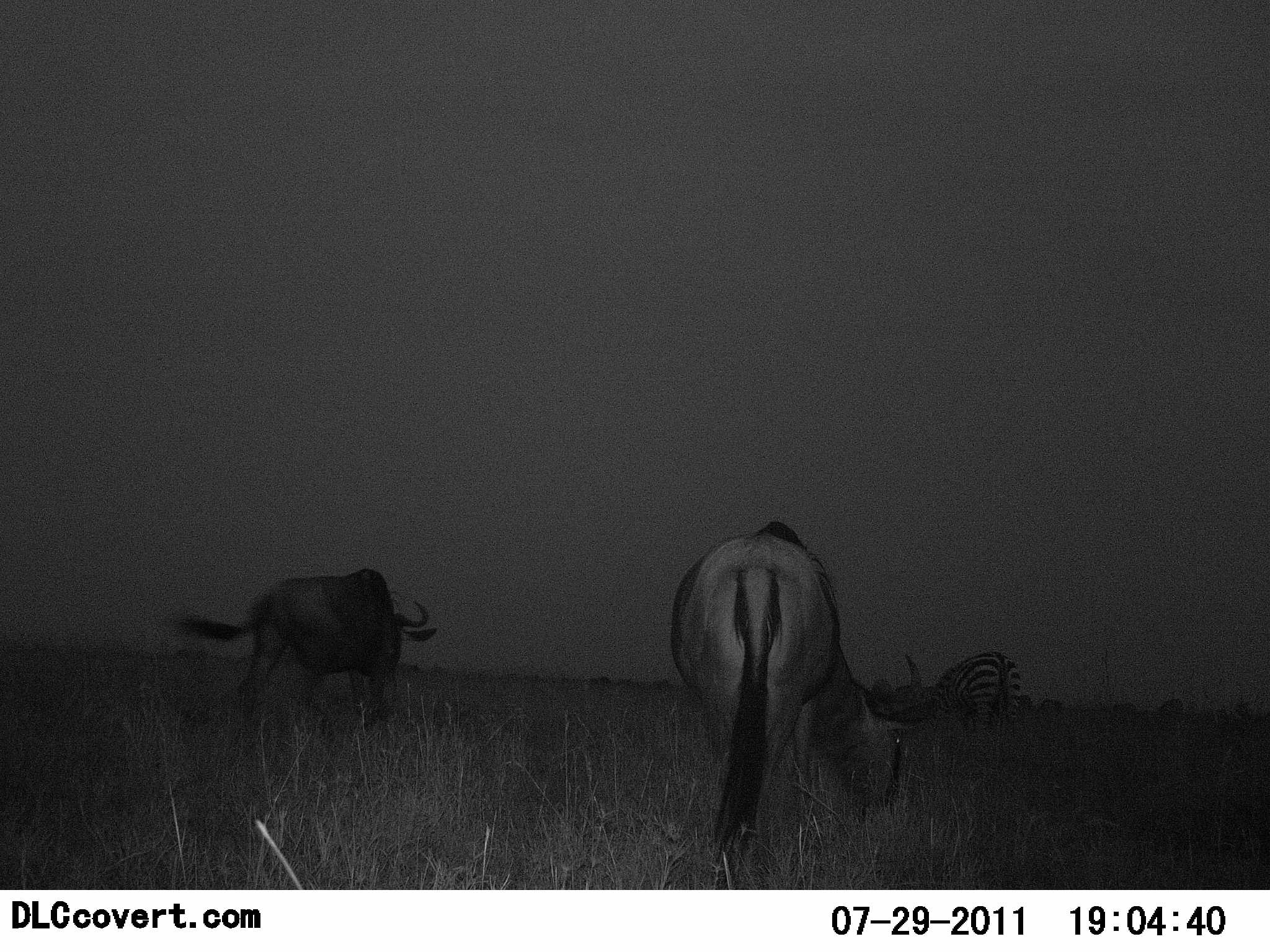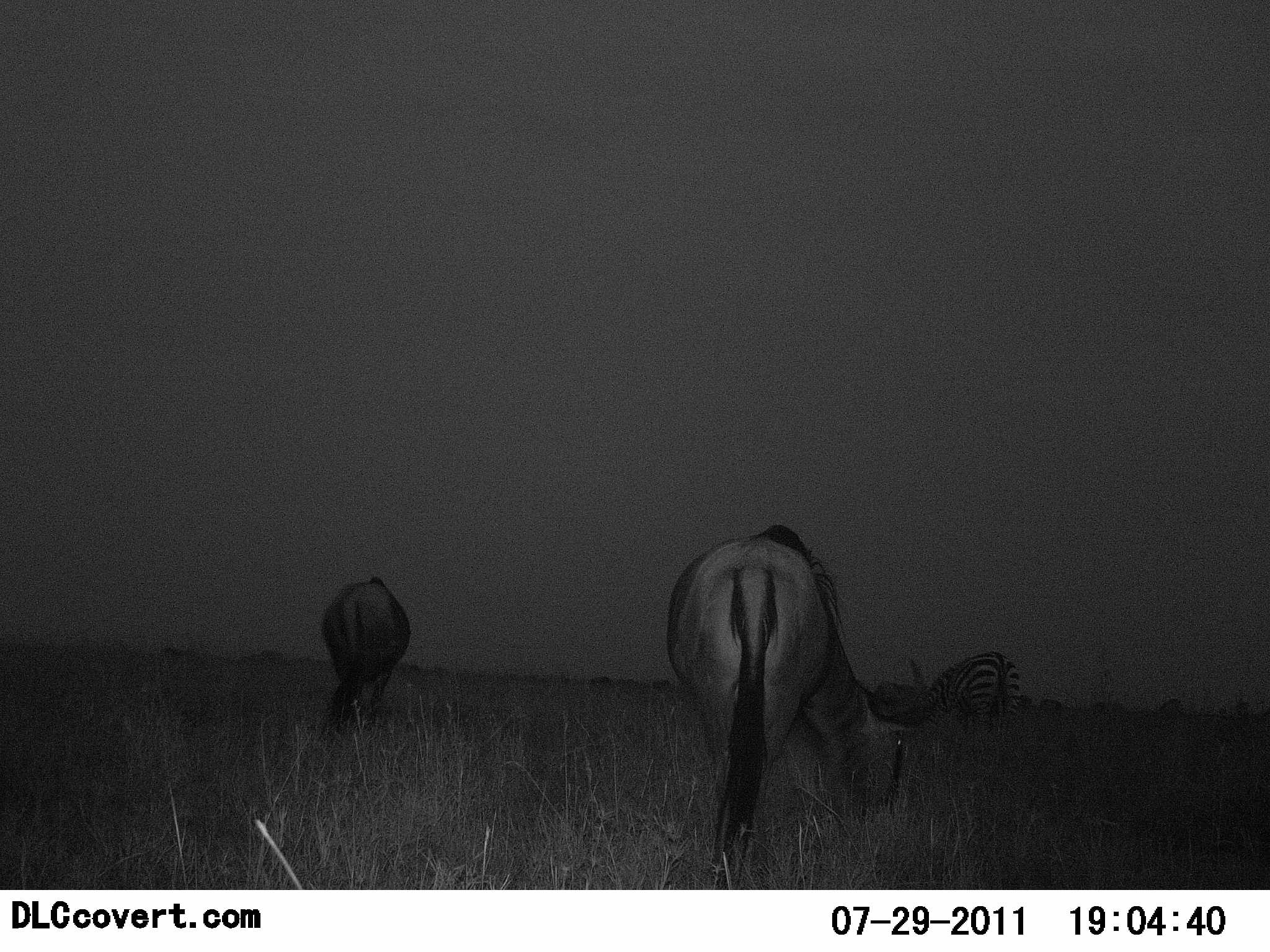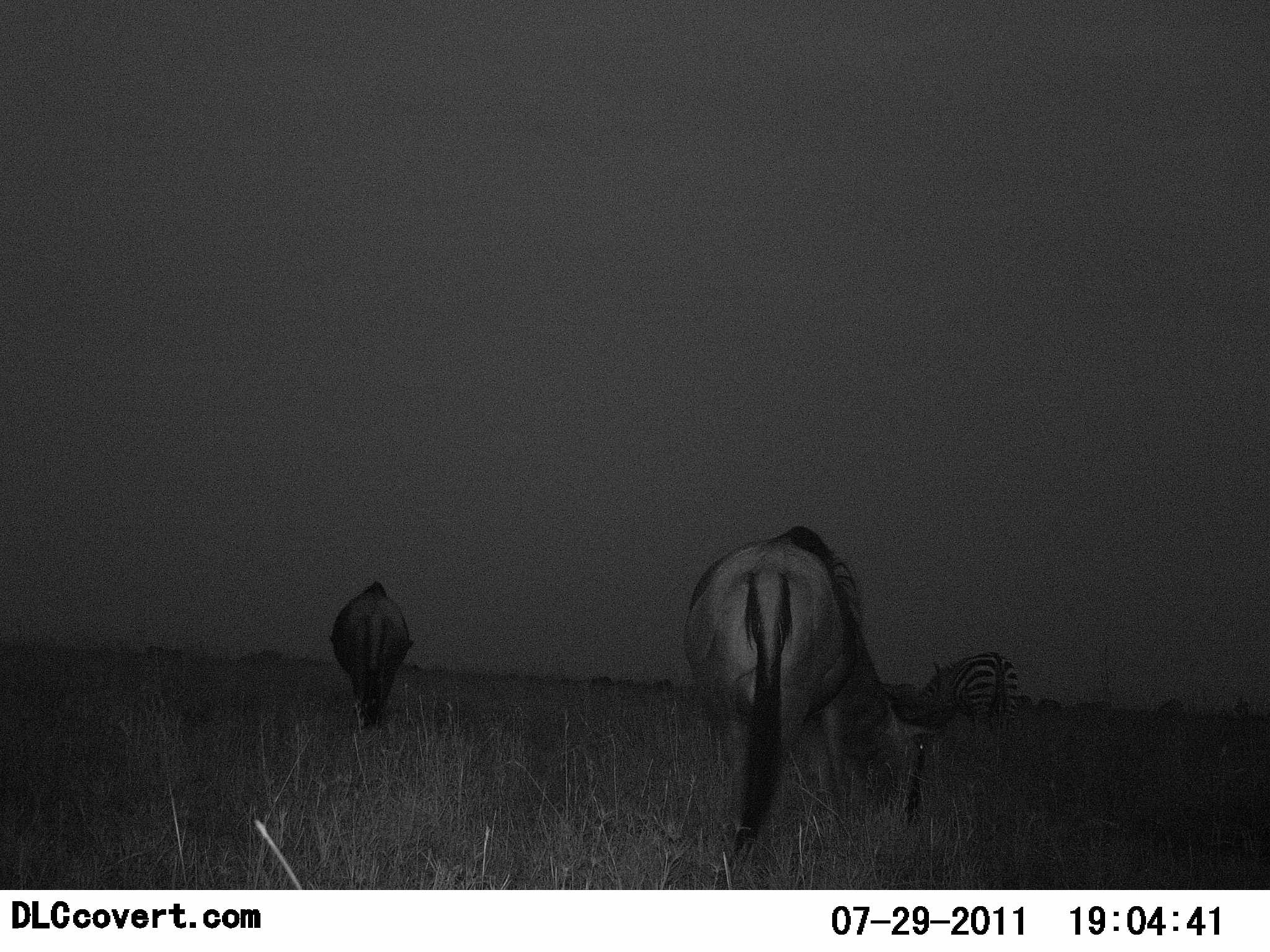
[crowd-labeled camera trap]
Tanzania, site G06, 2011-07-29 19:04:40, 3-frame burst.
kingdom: Animalia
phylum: Chordata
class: Mammalia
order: Artiodactyla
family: Bovidae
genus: Connochaetes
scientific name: Connochaetes taurinus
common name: blue wildebeest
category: wildebeest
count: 2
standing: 29%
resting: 0%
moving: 36%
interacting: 0%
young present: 0%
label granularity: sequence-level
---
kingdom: Animalia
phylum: Chordata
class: Mammalia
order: Perissodactyla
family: Equidae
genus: Equus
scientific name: Equus quagga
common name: plains zebra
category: zebra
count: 1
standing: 36%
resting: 0%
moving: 9%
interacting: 0%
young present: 0%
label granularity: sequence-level